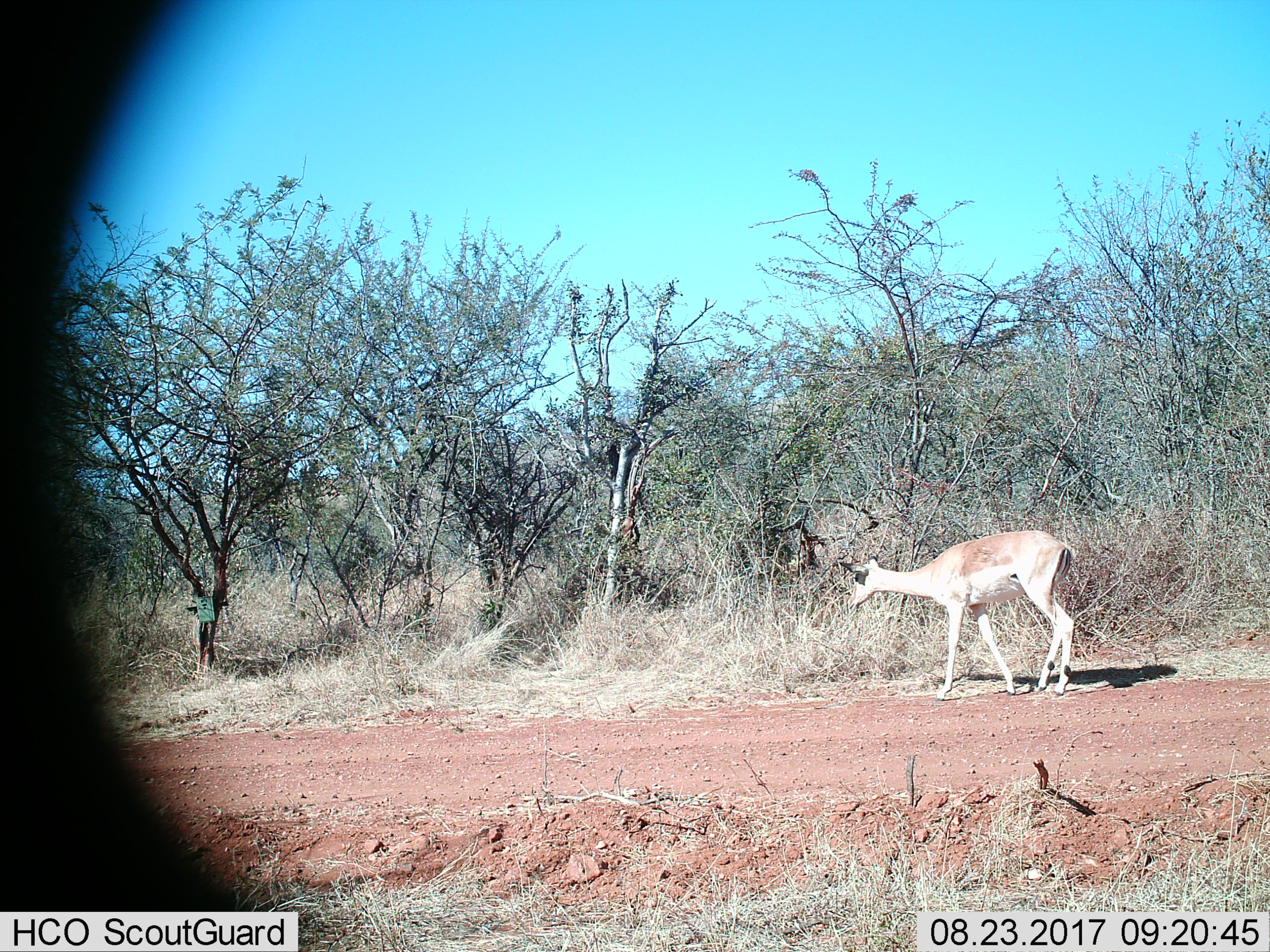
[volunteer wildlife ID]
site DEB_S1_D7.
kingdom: Animalia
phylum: Chordata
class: Mammalia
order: Artiodactyla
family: Bovidae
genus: Aepyceros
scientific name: Aepyceros melampus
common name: impala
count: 1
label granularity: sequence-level